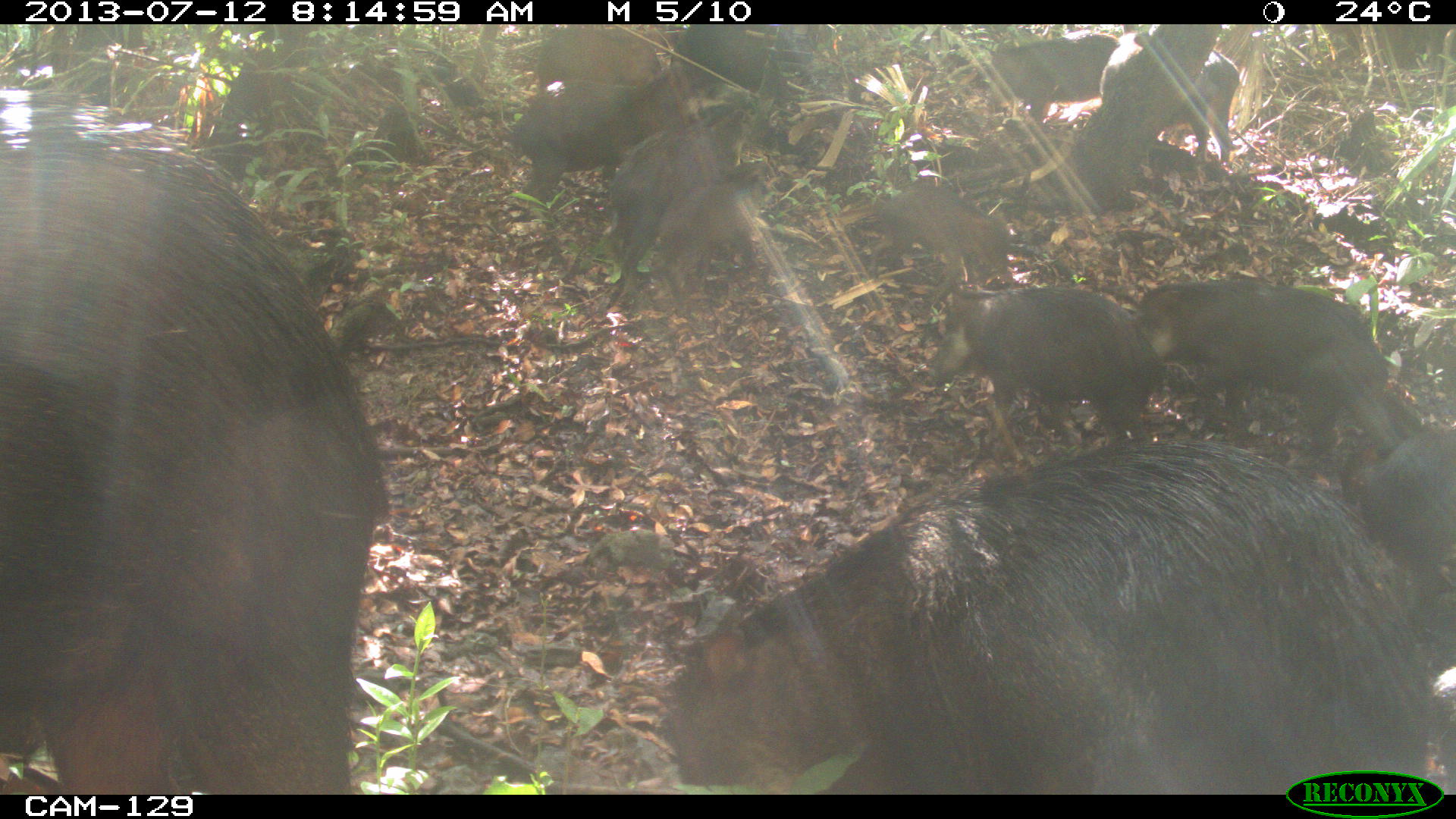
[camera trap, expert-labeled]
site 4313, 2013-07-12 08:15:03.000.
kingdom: Animalia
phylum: Chordata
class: Mammalia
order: Artiodactyla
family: Tayassuidae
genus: Tayassu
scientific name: Tayassu pecari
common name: white-lipped peccary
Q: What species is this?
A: Tayassu pecari (white-lipped peccary).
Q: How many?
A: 20.